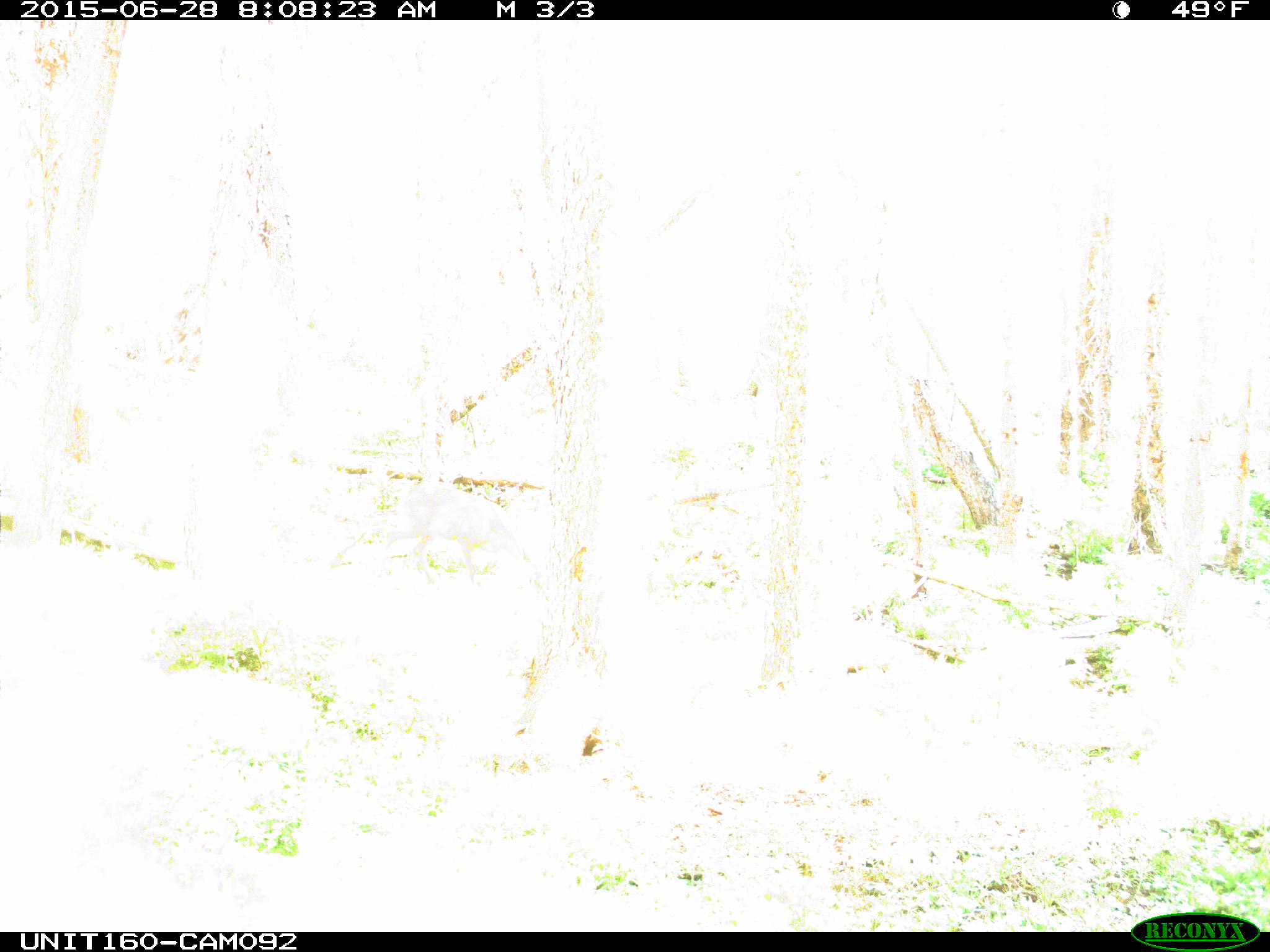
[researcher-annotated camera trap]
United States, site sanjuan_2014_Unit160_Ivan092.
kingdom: Animalia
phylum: Chordata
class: Mammalia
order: Artiodactyla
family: Cervidae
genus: Odocoileus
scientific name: Odocoileus hemionus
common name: mule deer